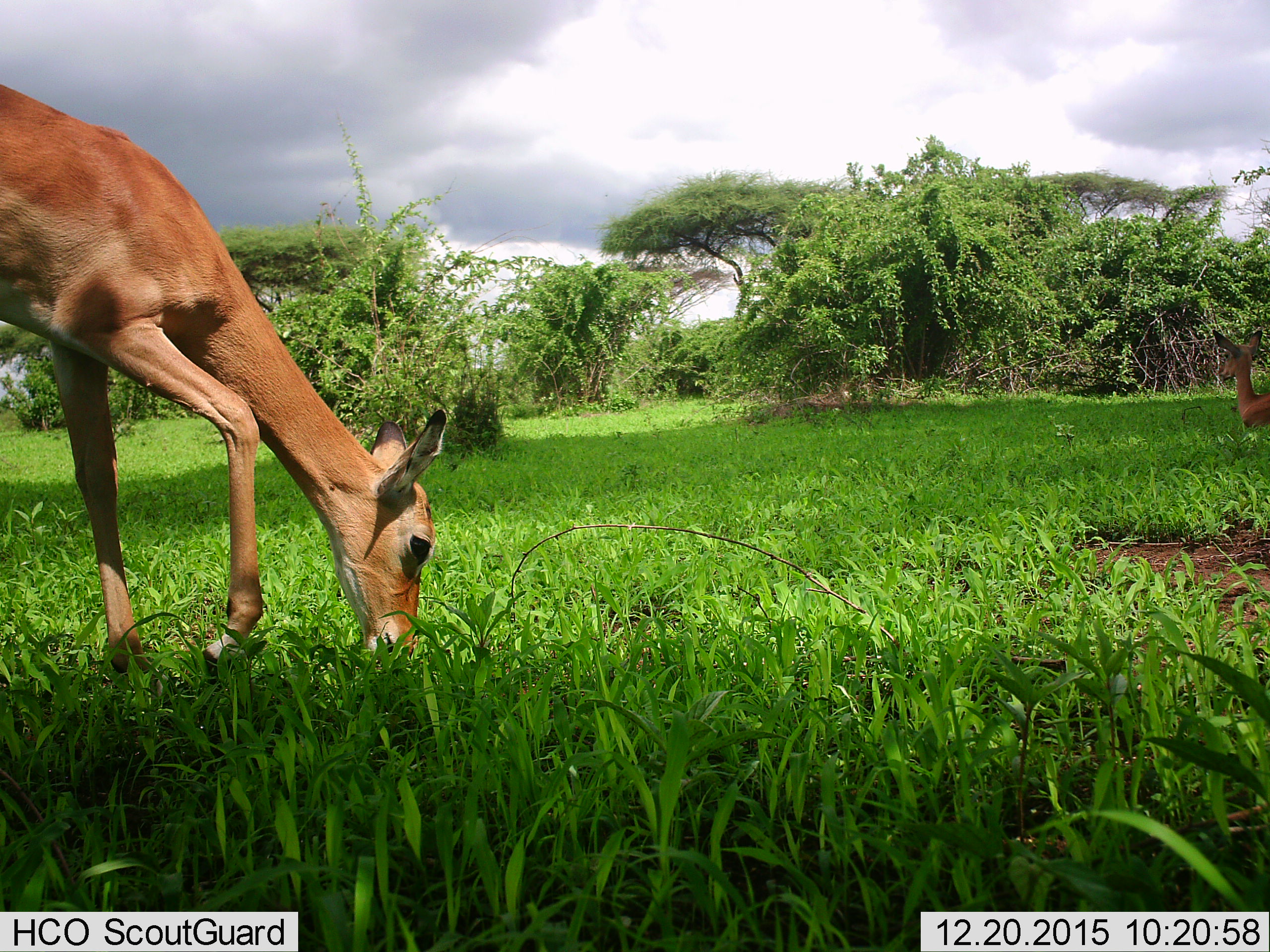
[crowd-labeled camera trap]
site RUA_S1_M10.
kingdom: Animalia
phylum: Chordata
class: Mammalia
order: Artiodactyla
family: Bovidae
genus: Aepyceros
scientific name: Aepyceros melampus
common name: impala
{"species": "impala (Aepyceros melampus)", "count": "2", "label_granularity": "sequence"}